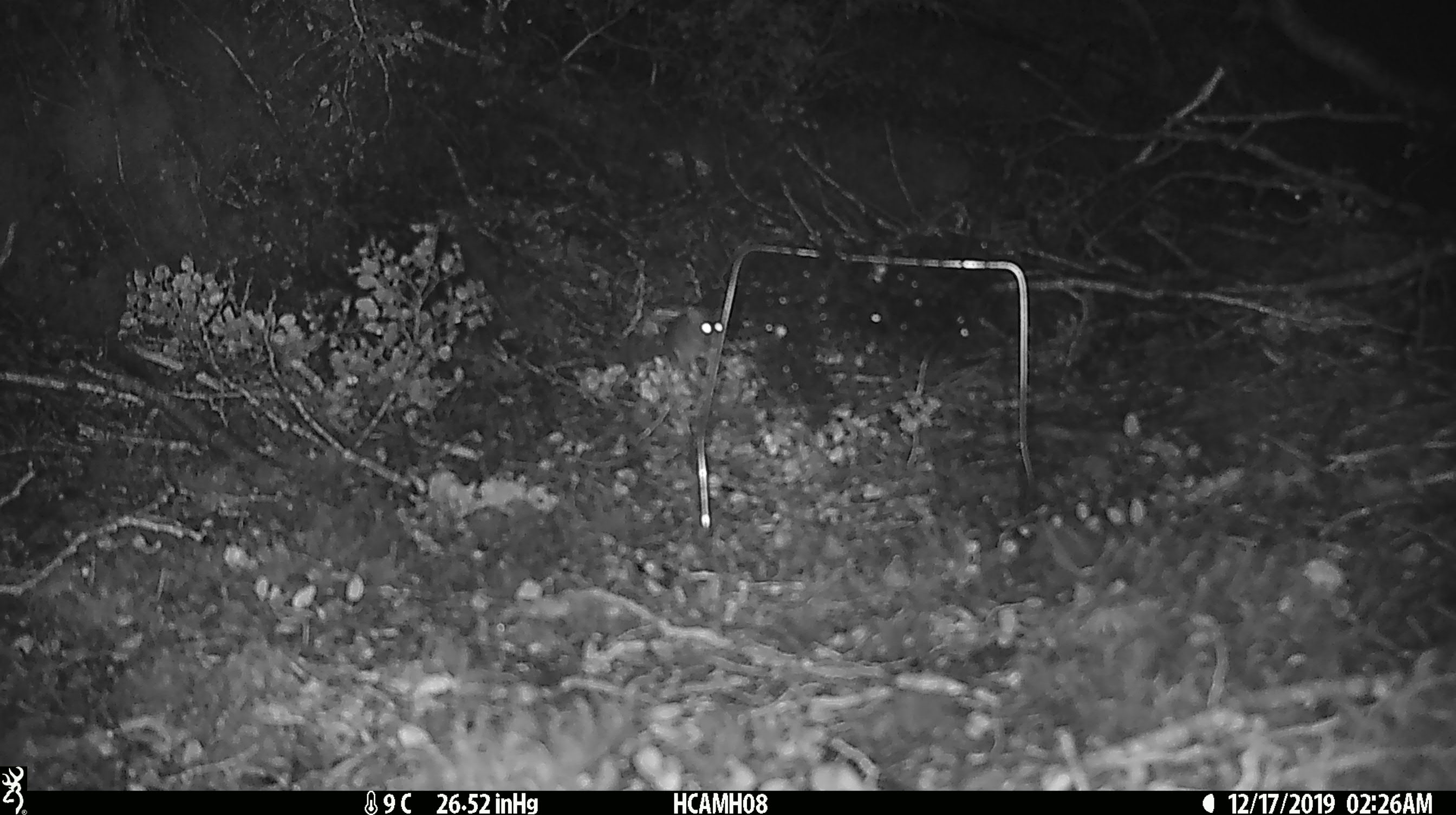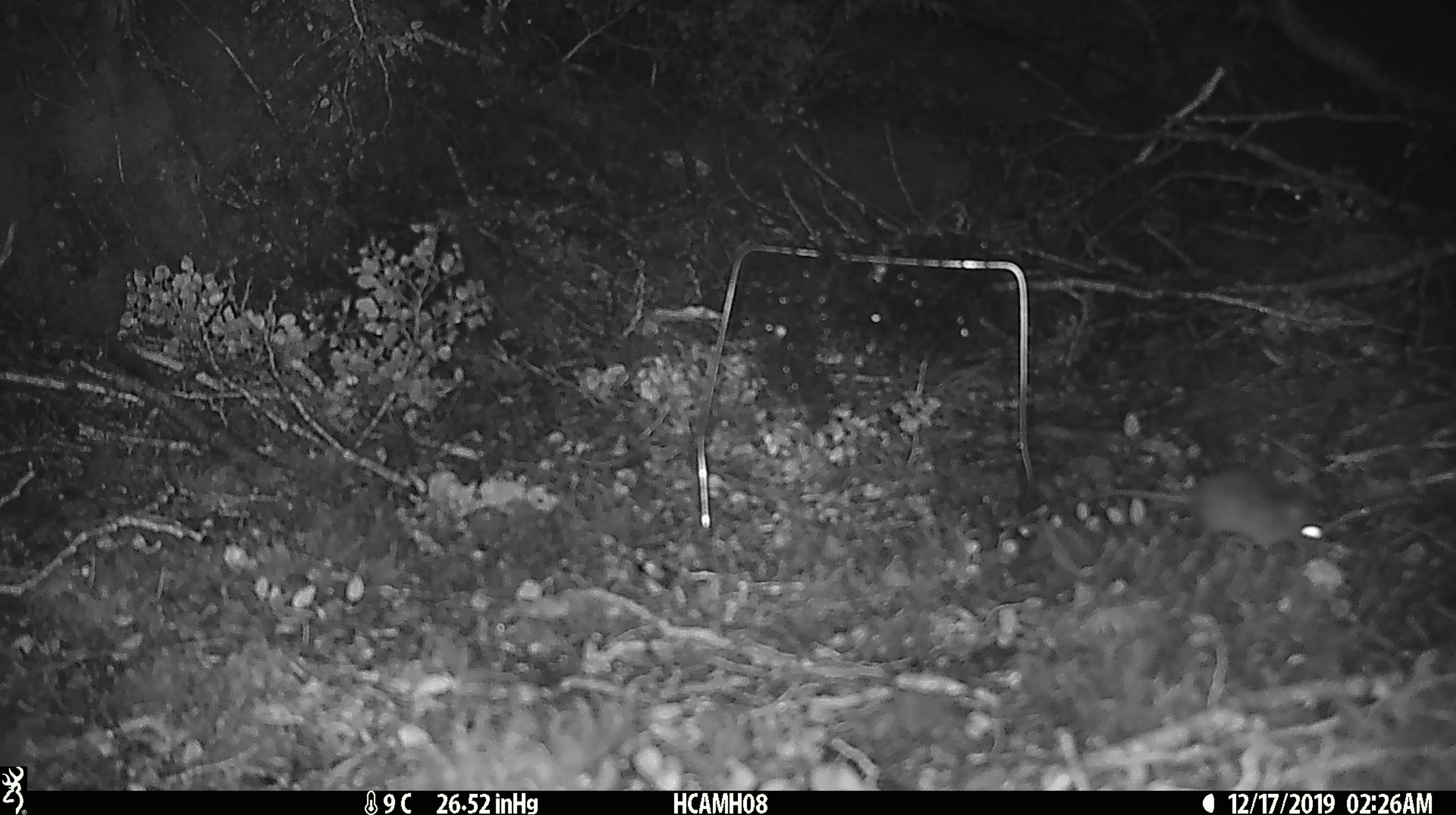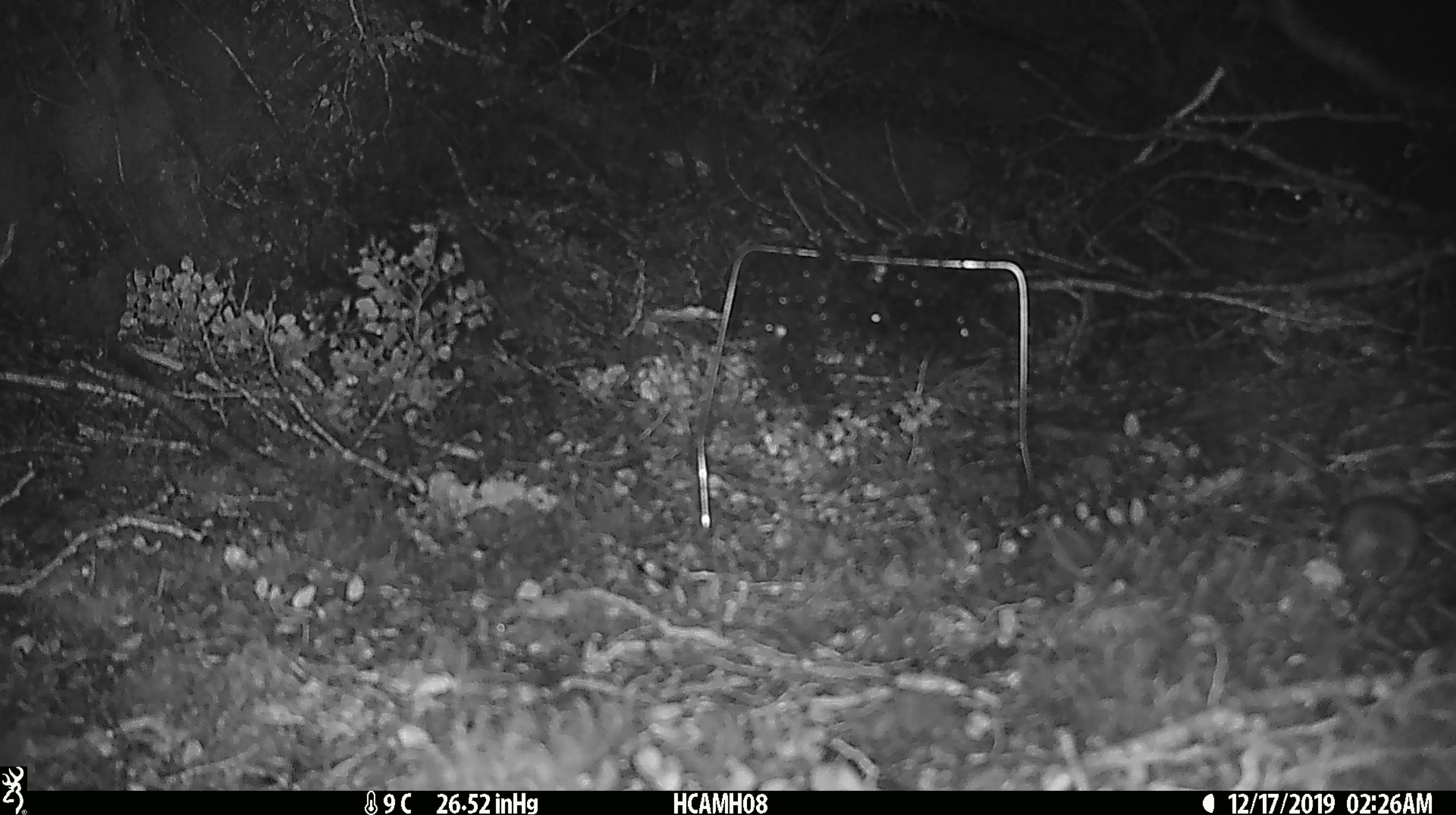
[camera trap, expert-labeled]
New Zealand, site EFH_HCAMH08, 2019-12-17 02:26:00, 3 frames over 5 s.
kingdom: Animalia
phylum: Chordata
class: Mammalia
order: Rodentia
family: Muridae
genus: Mus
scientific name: Mus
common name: mouse